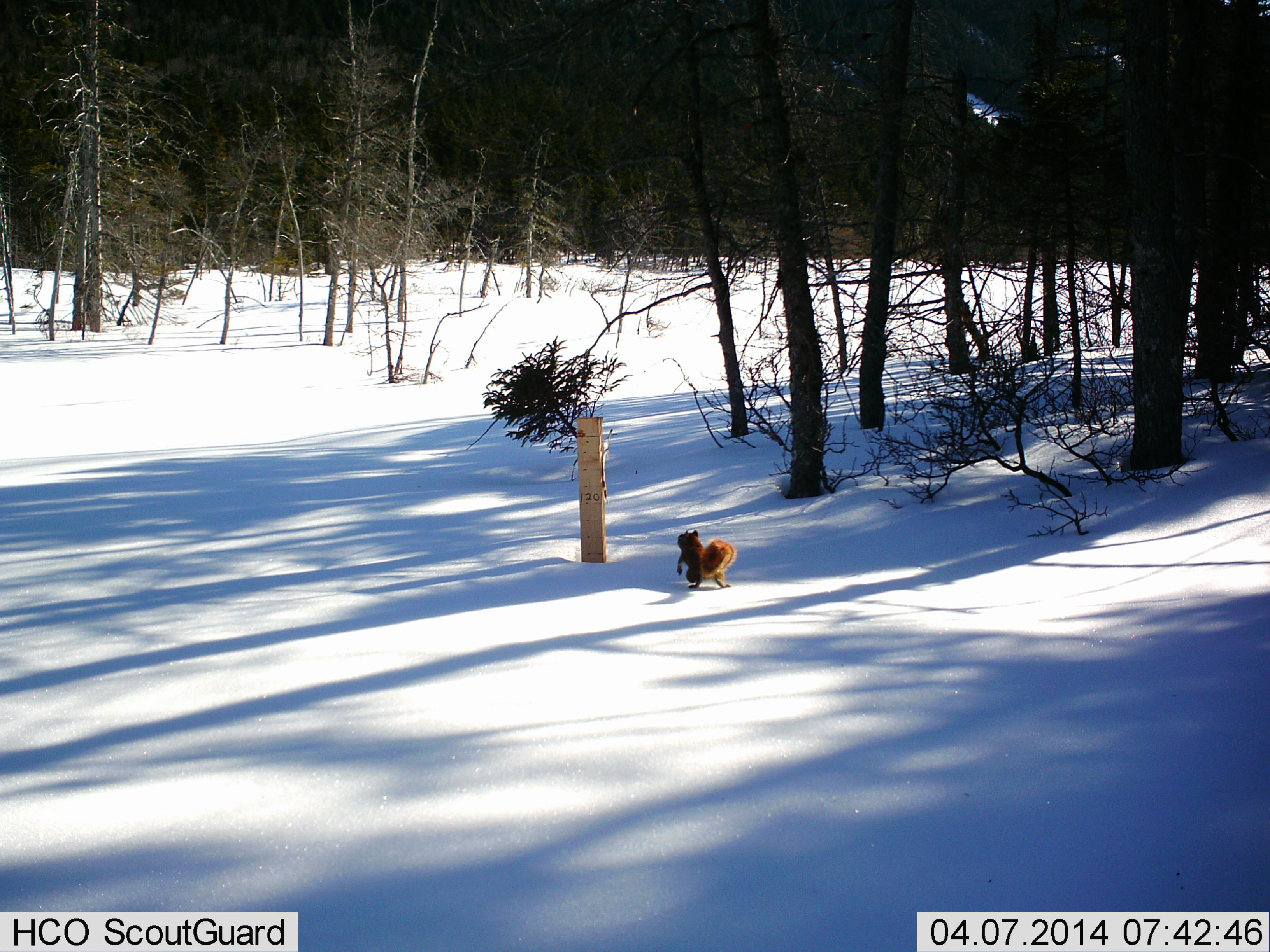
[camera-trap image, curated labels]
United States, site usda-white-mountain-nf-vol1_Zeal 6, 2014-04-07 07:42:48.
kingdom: Animalia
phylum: Chordata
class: Mammalia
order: Rodentia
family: Sciuridae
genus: Tamiasciurus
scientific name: Tamiasciurus hudsonicus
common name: red squirrel